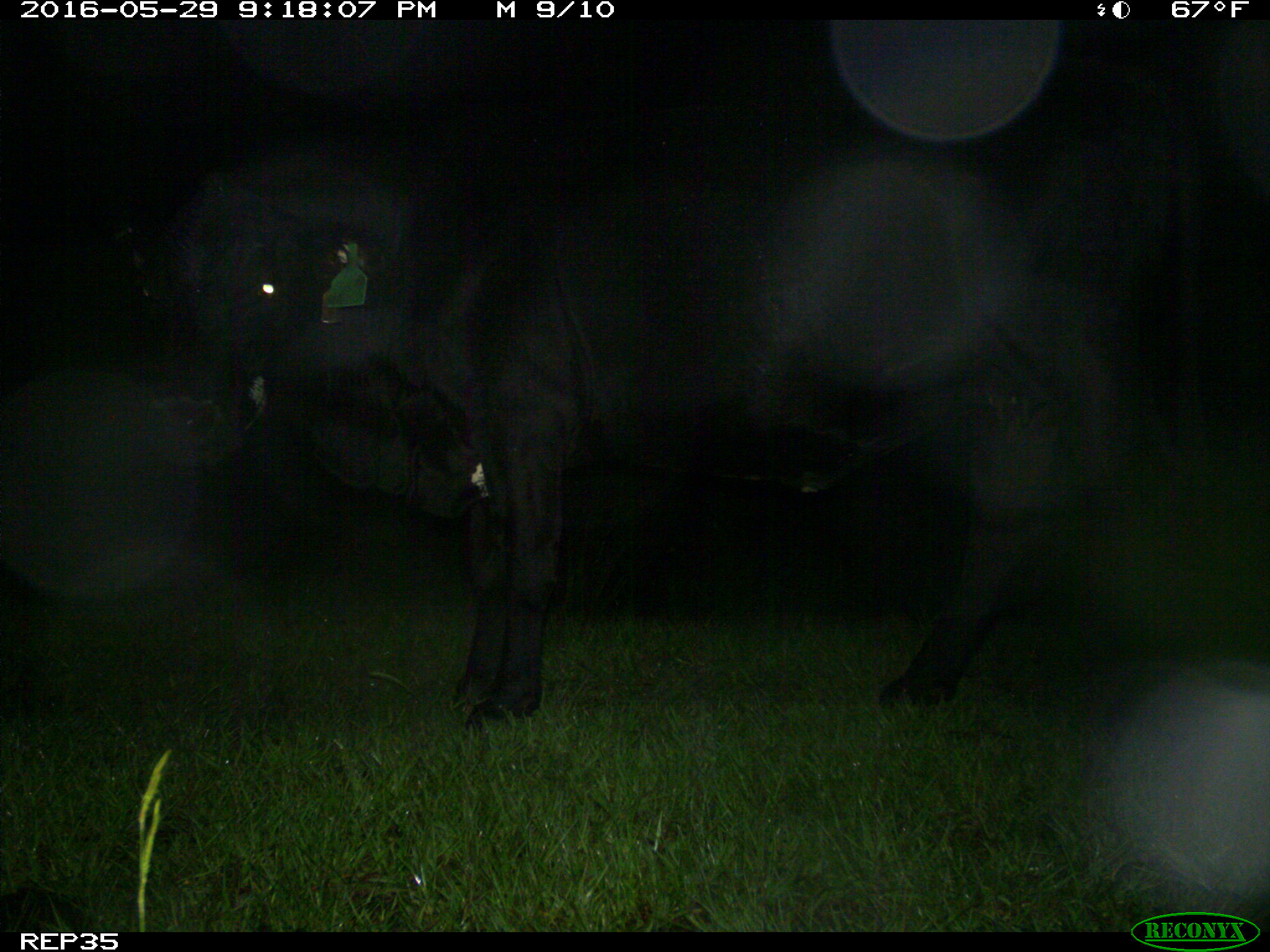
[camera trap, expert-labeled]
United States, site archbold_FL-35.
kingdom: Animalia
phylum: Chordata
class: Mammalia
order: Artiodactyla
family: Bovidae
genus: Bos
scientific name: Bos taurus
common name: domestic cow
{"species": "Bos taurus (domestic cow)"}